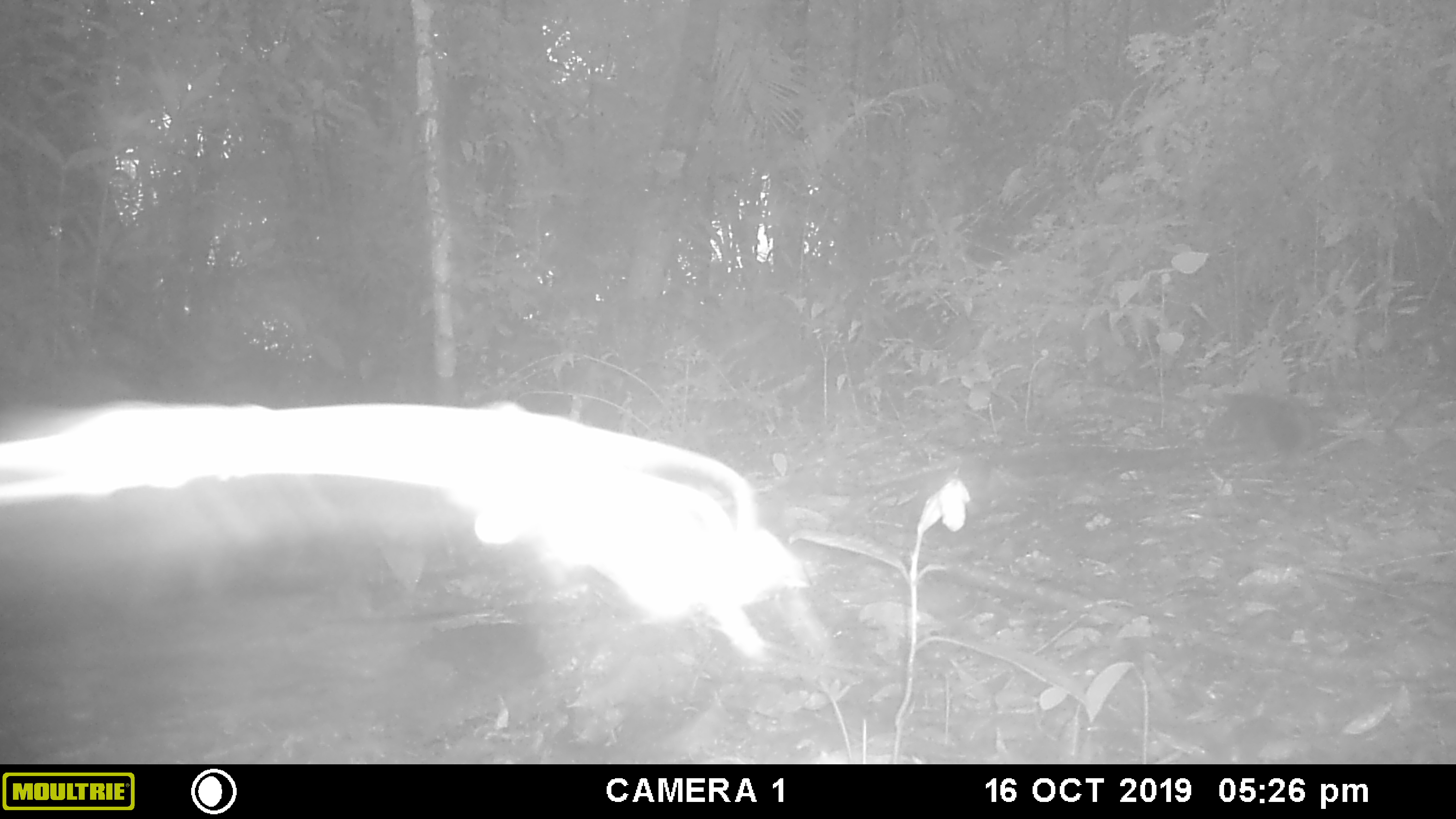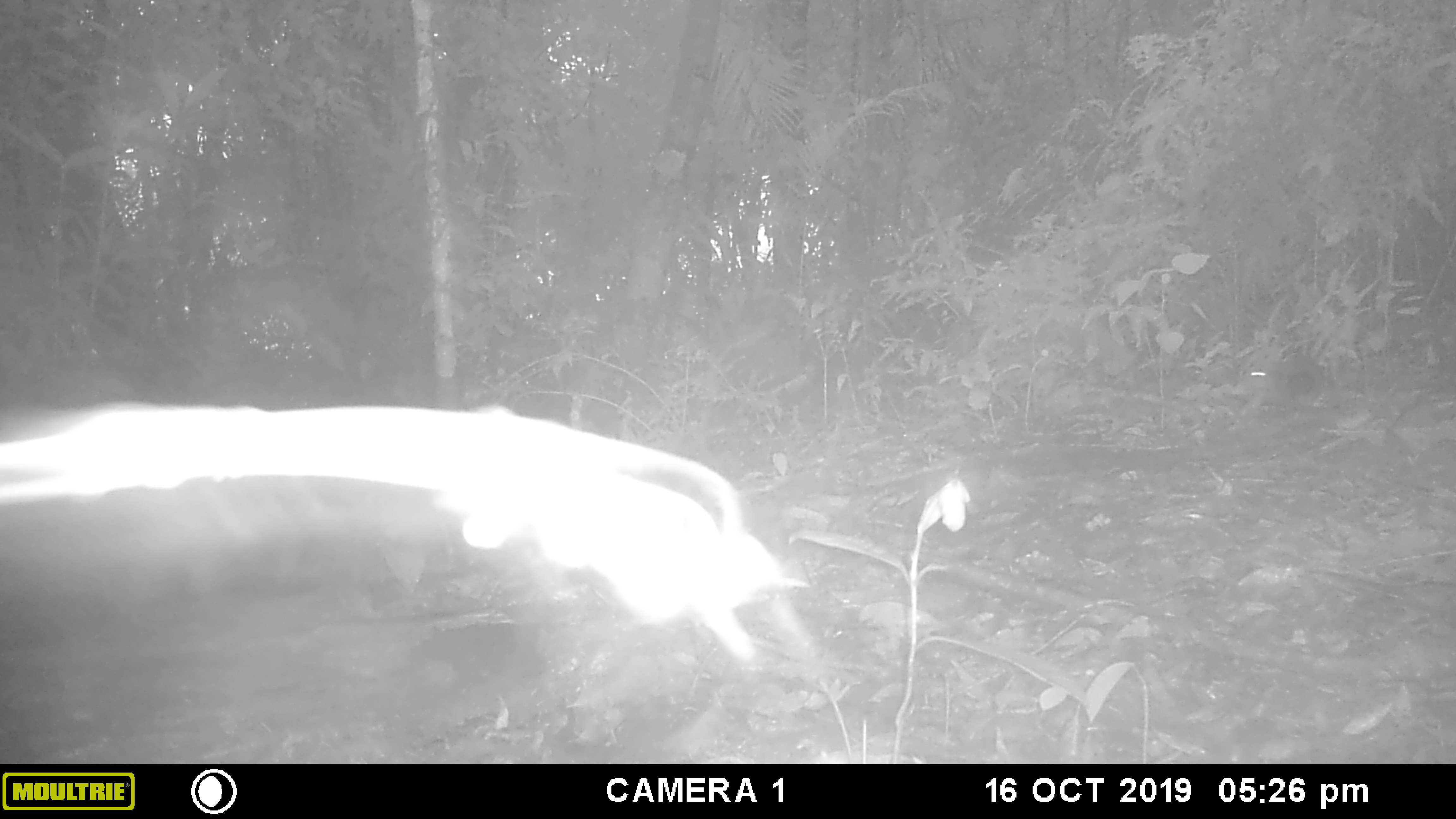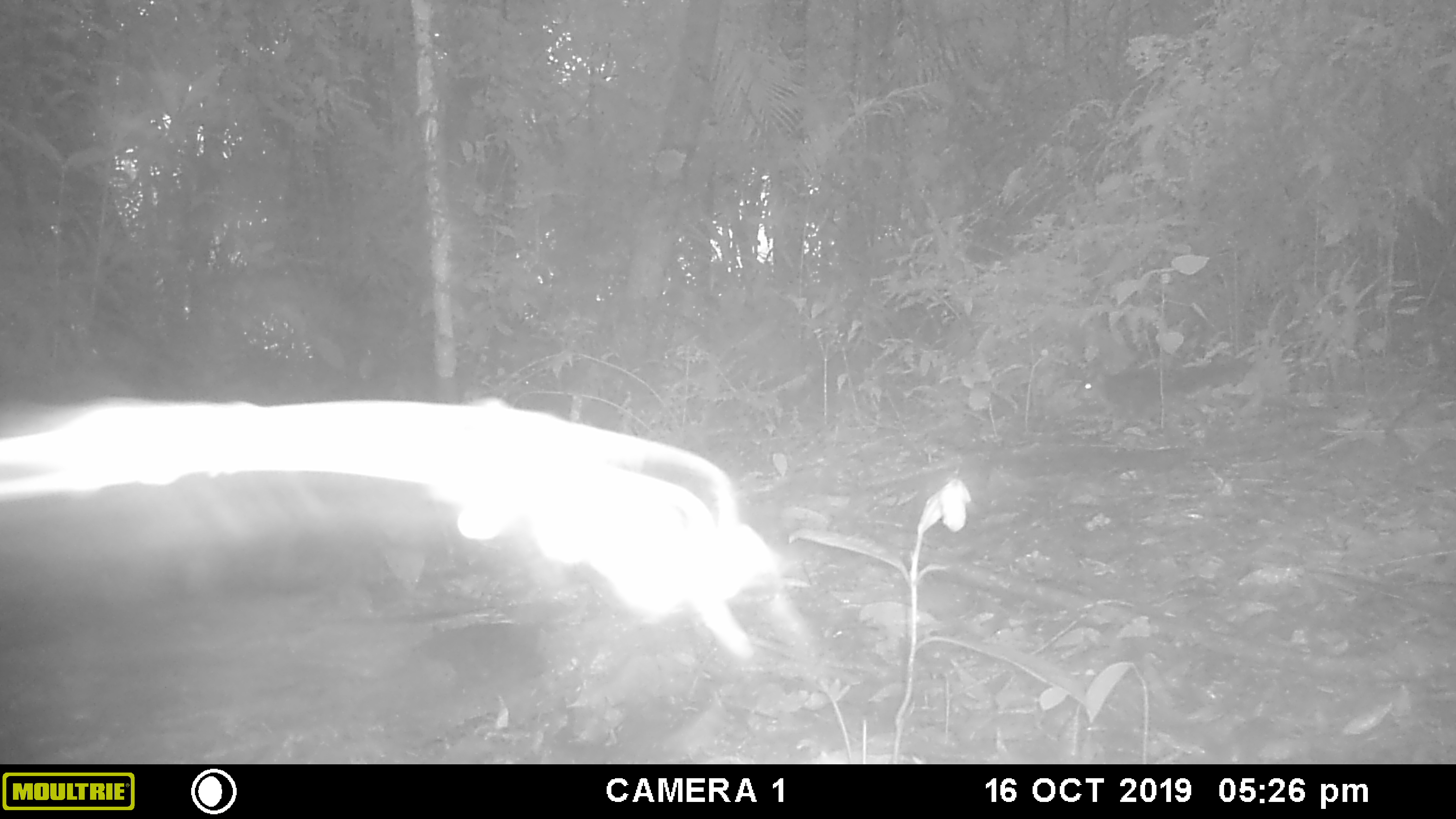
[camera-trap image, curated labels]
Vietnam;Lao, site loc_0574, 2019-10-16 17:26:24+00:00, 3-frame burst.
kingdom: Animalia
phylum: Chordata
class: Mammalia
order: Rodentia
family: Sciuridae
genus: Sciurus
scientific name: Sciurus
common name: squirrel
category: unidentified squirrel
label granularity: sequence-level